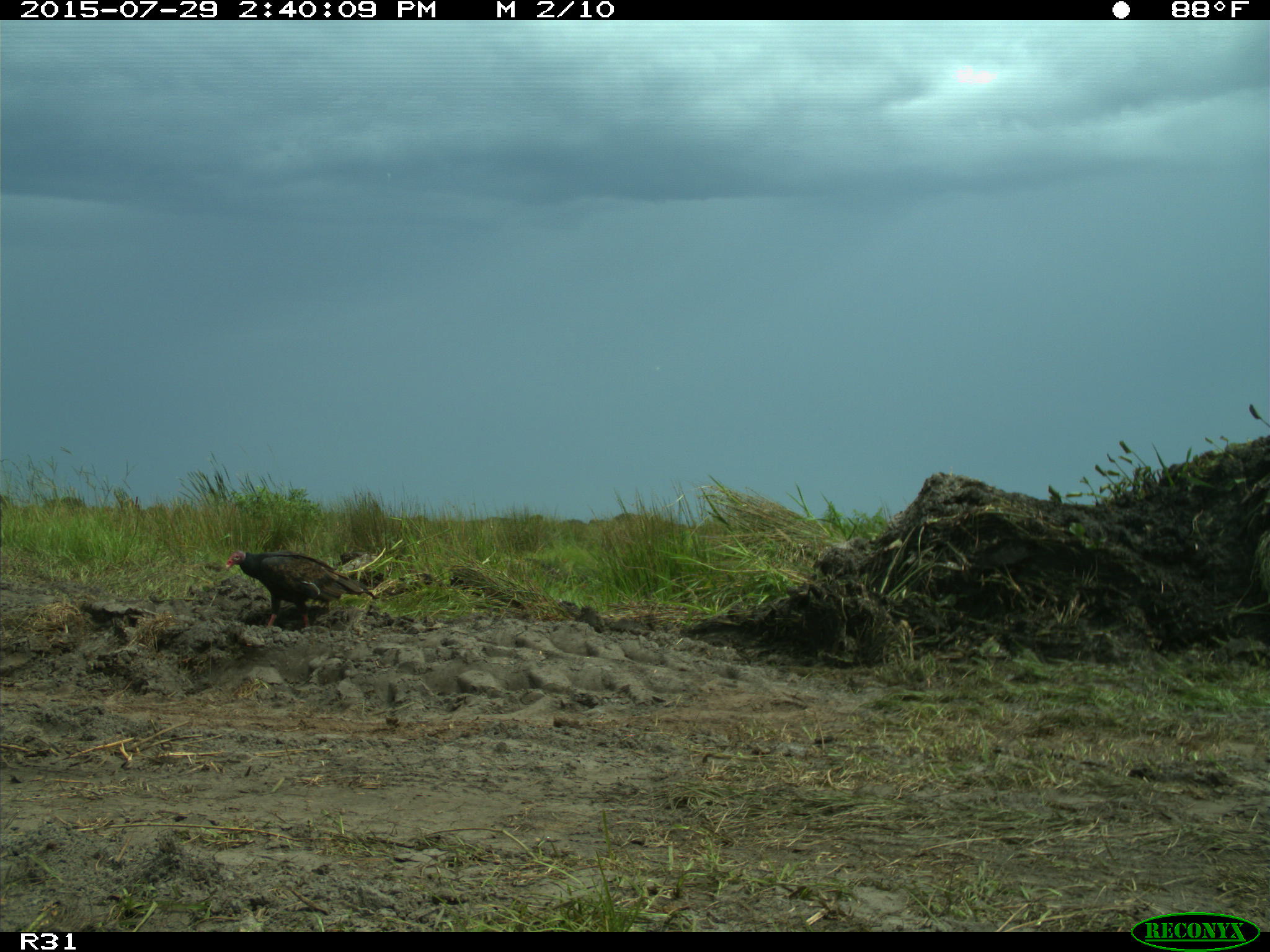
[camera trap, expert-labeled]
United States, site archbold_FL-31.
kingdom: Animalia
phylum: Chordata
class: Aves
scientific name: Aves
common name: birds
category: unidentified bird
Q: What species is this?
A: Unidentified bird (birds) (Aves).